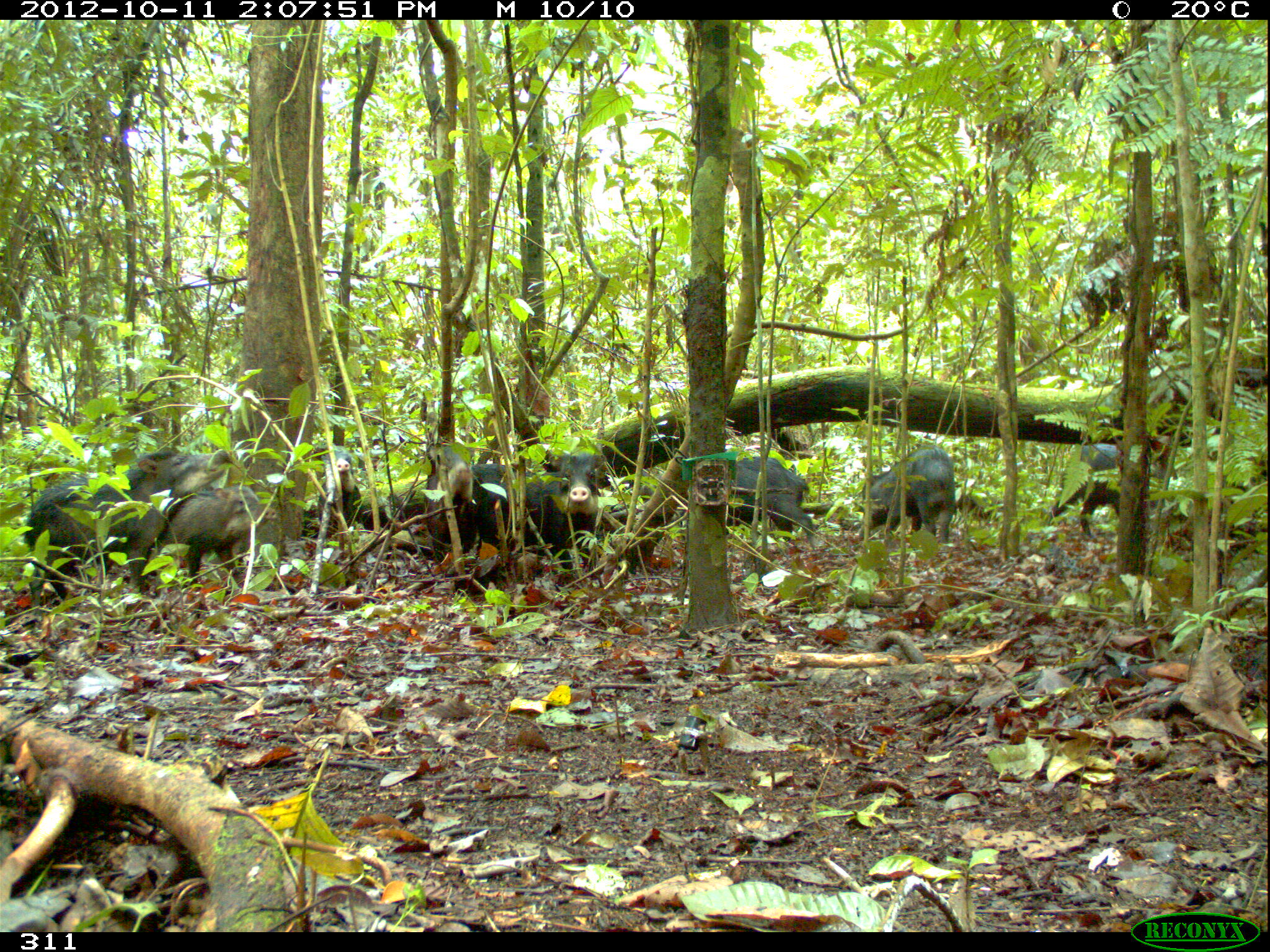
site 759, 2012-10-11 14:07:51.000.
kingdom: Animalia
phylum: Chordata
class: Mammalia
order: Artiodactyla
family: Tayassuidae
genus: Tayassu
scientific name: Tayassu pecari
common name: white-lipped peccary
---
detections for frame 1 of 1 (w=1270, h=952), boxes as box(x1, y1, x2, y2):
tayassu pecari: box(24, 445, 232, 615); box(22, 446, 229, 613); box(623, 457, 825, 550); box(472, 452, 606, 574); box(421, 442, 544, 558); box(158, 482, 279, 591); box(163, 485, 277, 585); box(525, 445, 604, 573); box(855, 445, 954, 543); box(861, 445, 956, 543); box(725, 457, 815, 548); box(1044, 443, 1125, 537); box(1045, 440, 1120, 541); box(425, 442, 473, 565); box(315, 445, 362, 531); box(317, 448, 362, 537); box(956, 488, 1003, 521)